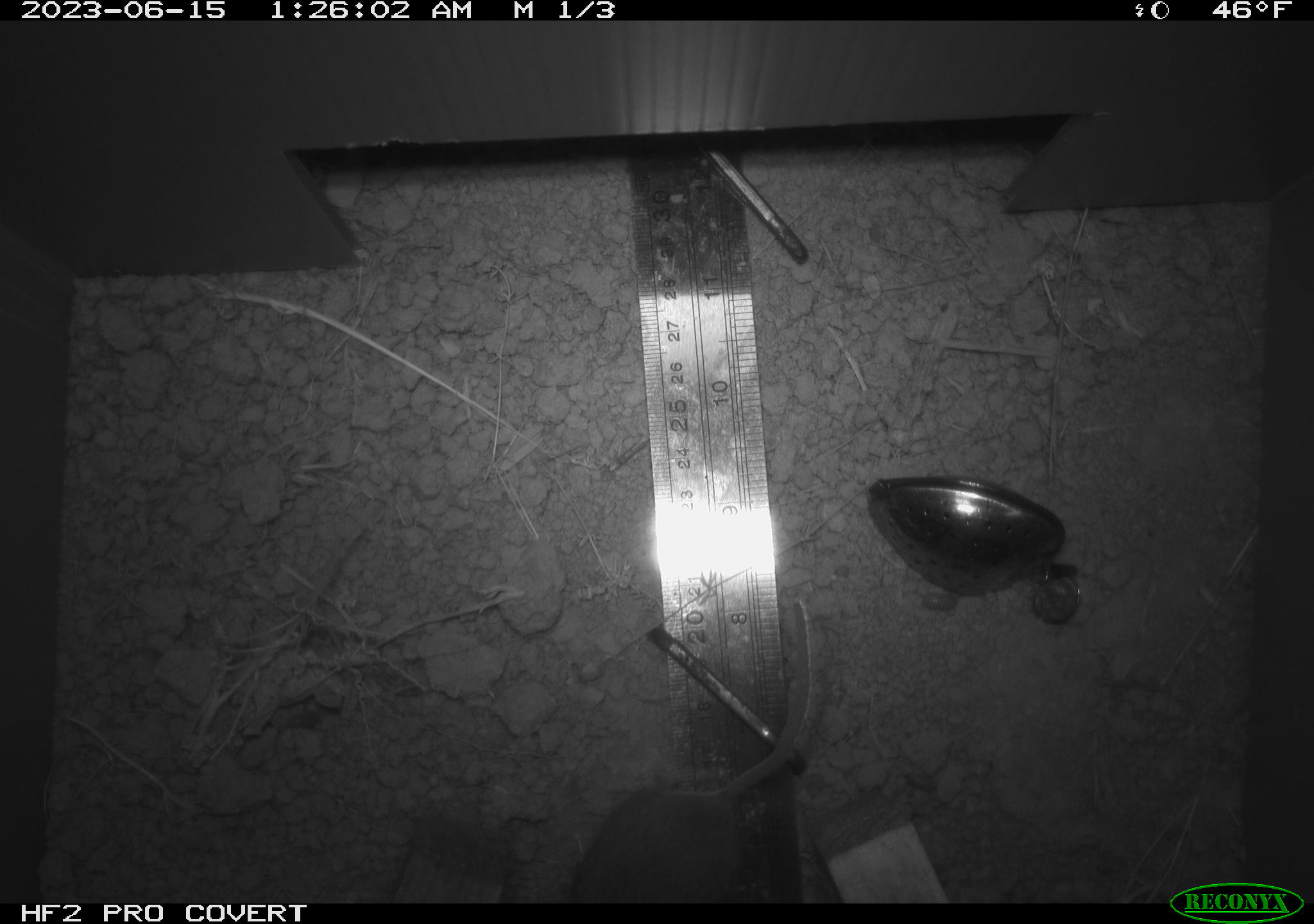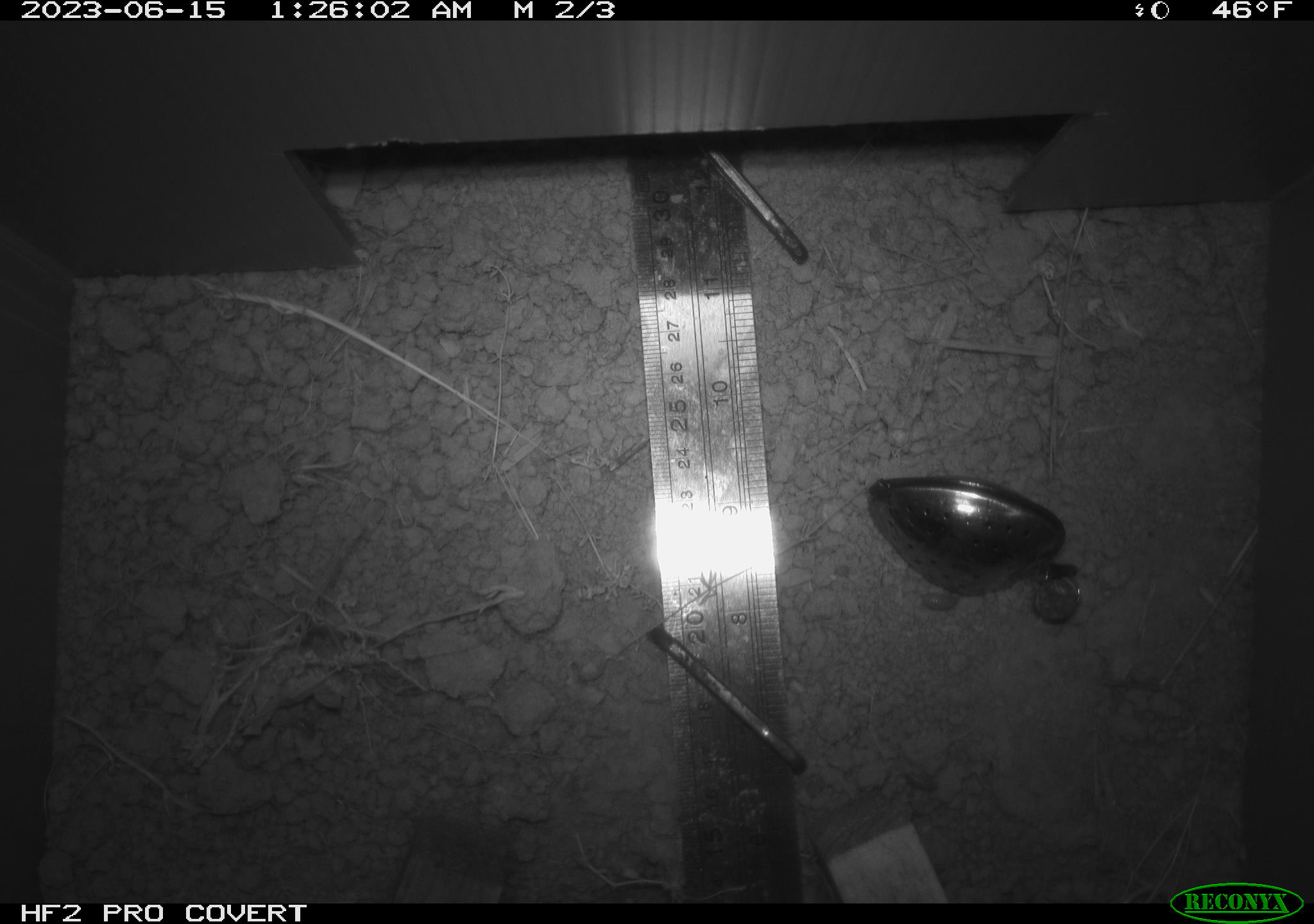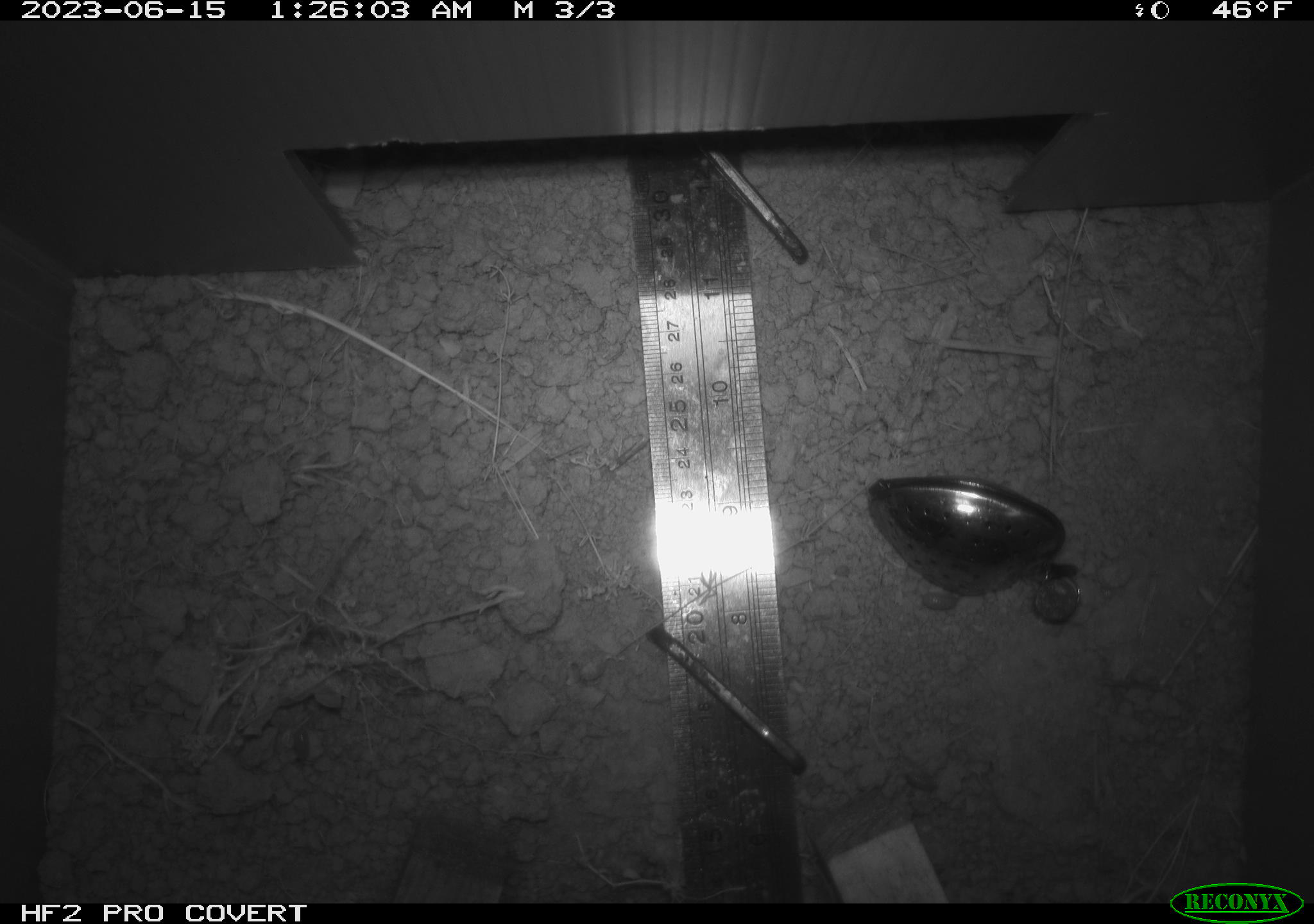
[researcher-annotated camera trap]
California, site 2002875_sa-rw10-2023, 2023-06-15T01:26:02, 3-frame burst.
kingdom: Animalia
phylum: Chordata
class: Mammalia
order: Rodentia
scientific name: Rodentia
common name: rodent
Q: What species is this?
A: Rodent (Rodentia).